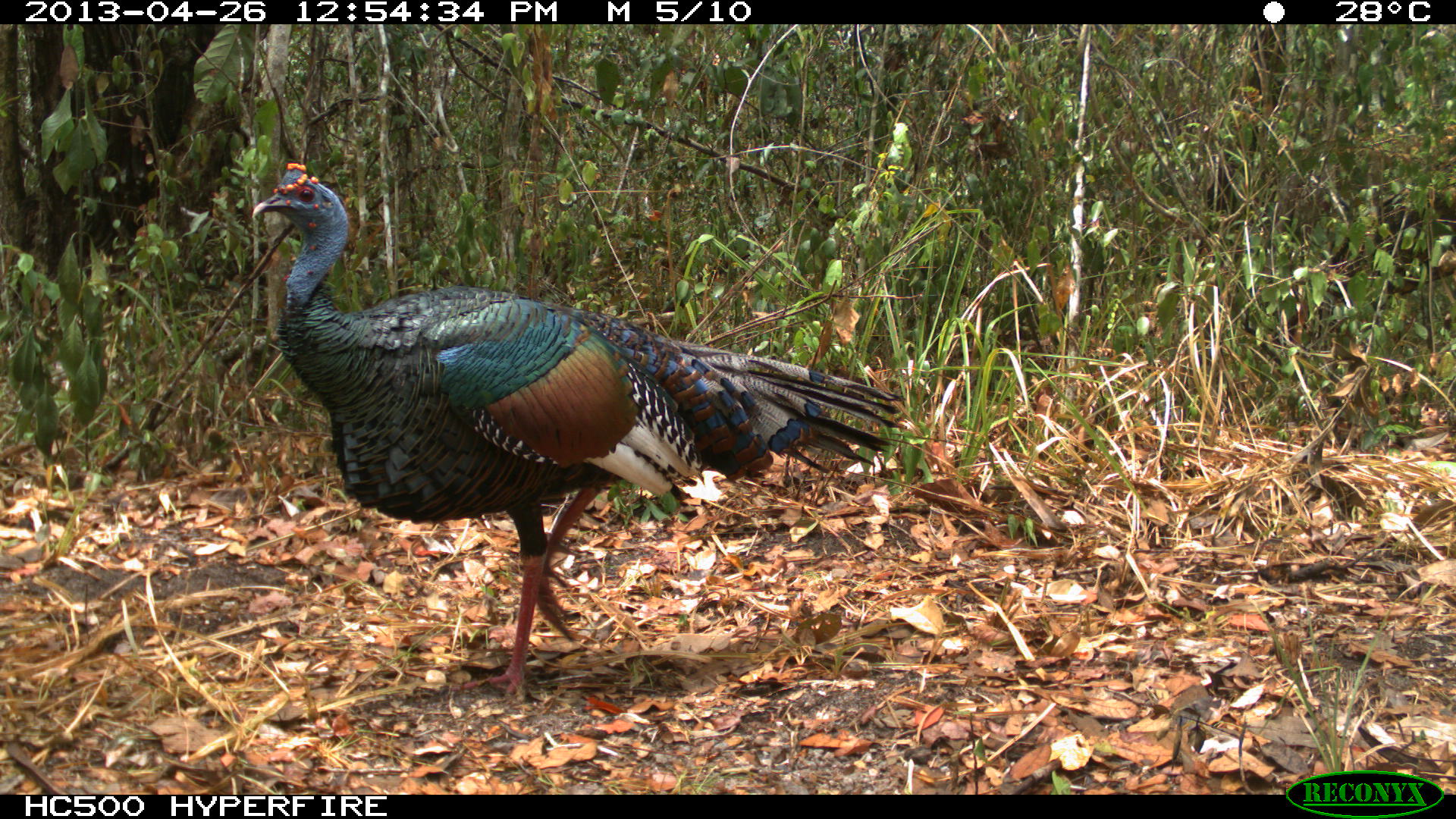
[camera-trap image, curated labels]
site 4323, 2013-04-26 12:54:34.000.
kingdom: Animalia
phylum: Chordata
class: Aves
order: Galliformes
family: Phasianidae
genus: Meleagris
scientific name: Meleagris ocellata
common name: ocellated turkey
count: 1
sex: male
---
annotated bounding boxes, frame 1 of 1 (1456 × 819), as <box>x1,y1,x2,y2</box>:
meleagris ocellata: <box>249,160,906,697</box>